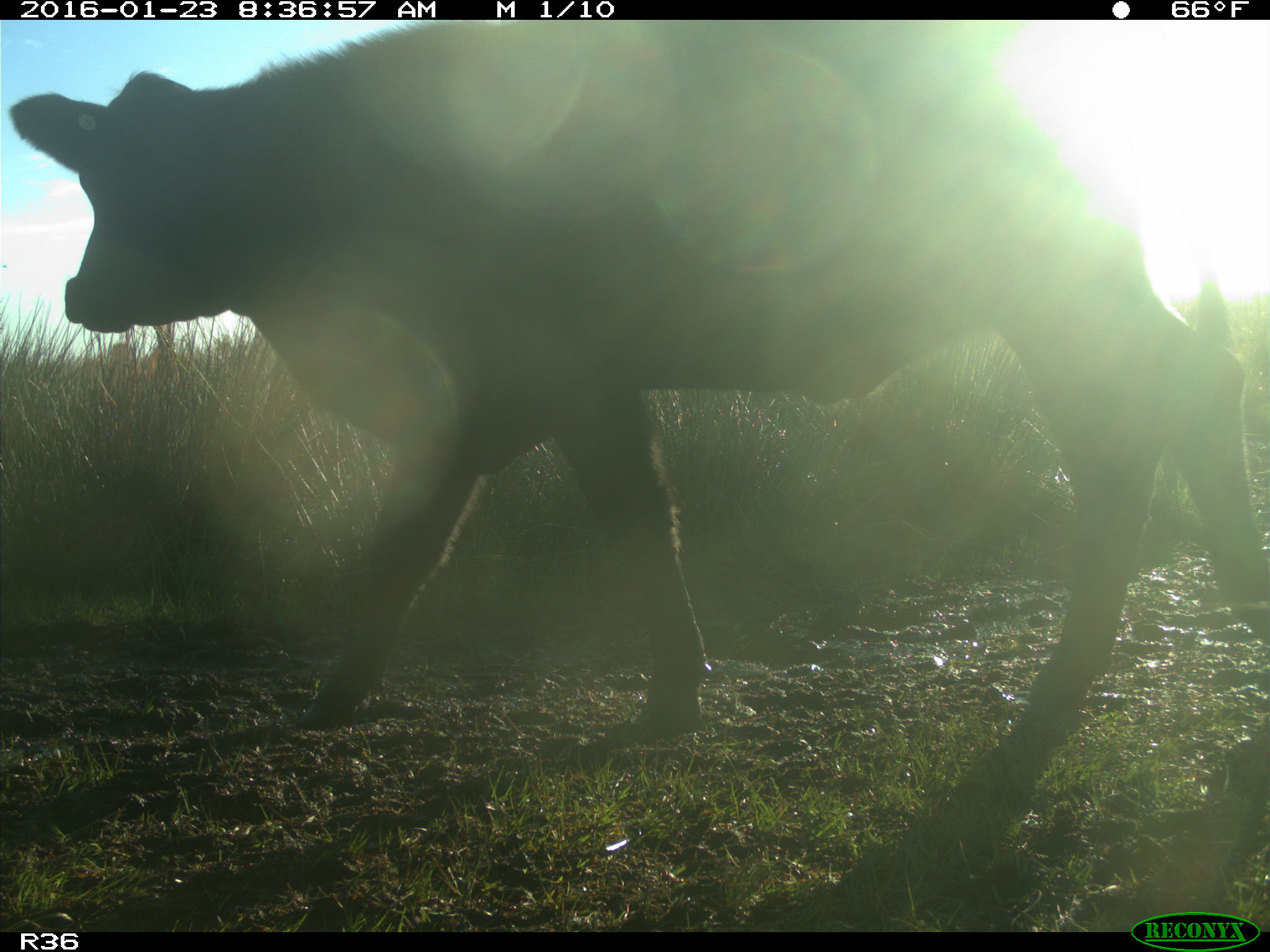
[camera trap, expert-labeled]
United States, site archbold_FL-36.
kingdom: Animalia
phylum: Chordata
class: Mammalia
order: Artiodactyla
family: Bovidae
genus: Bos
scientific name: Bos taurus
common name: domestic cow